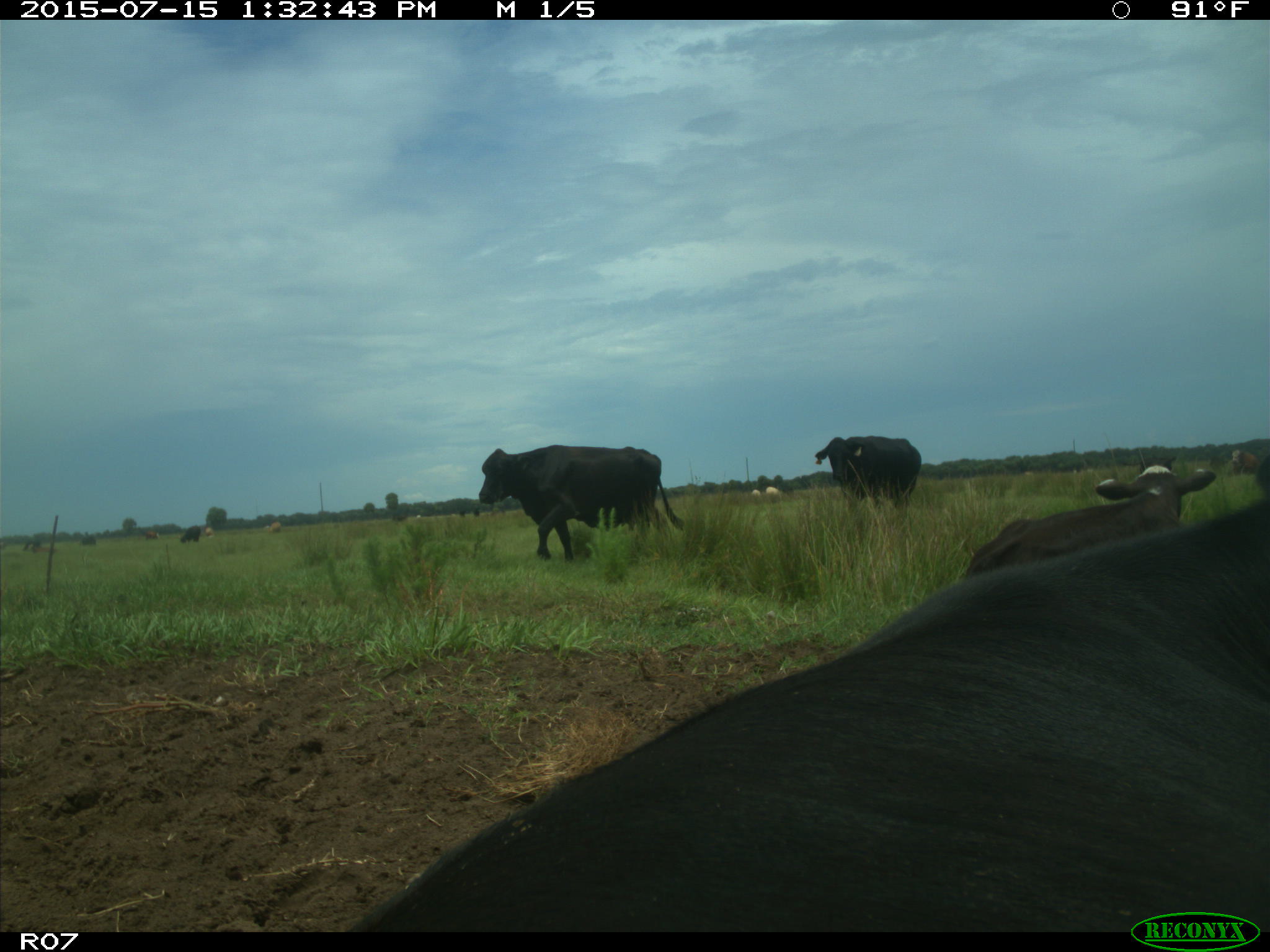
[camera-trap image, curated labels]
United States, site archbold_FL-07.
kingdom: Animalia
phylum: Chordata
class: Mammalia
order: Artiodactyla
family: Bovidae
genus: Bos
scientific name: Bos taurus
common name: domestic cow